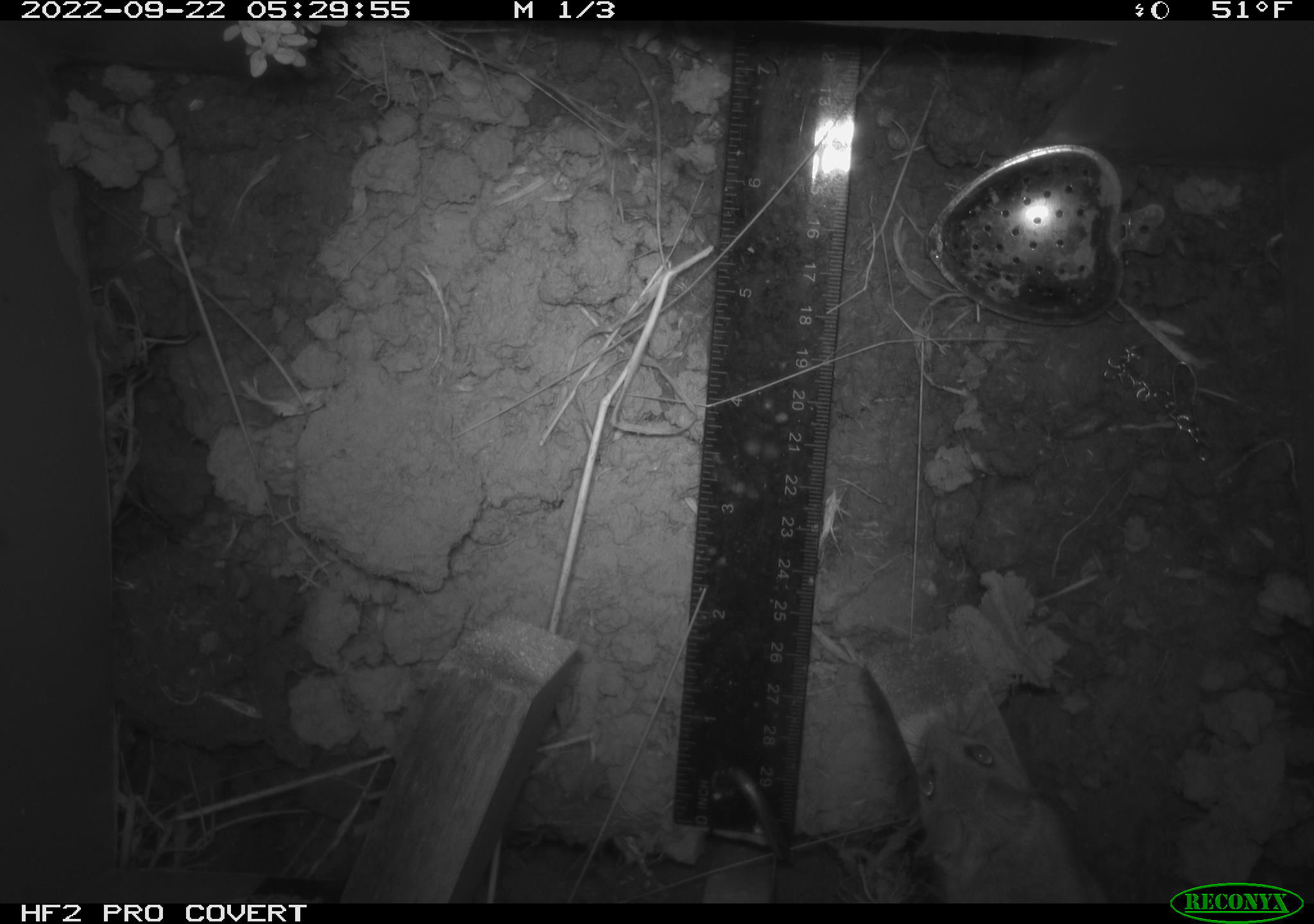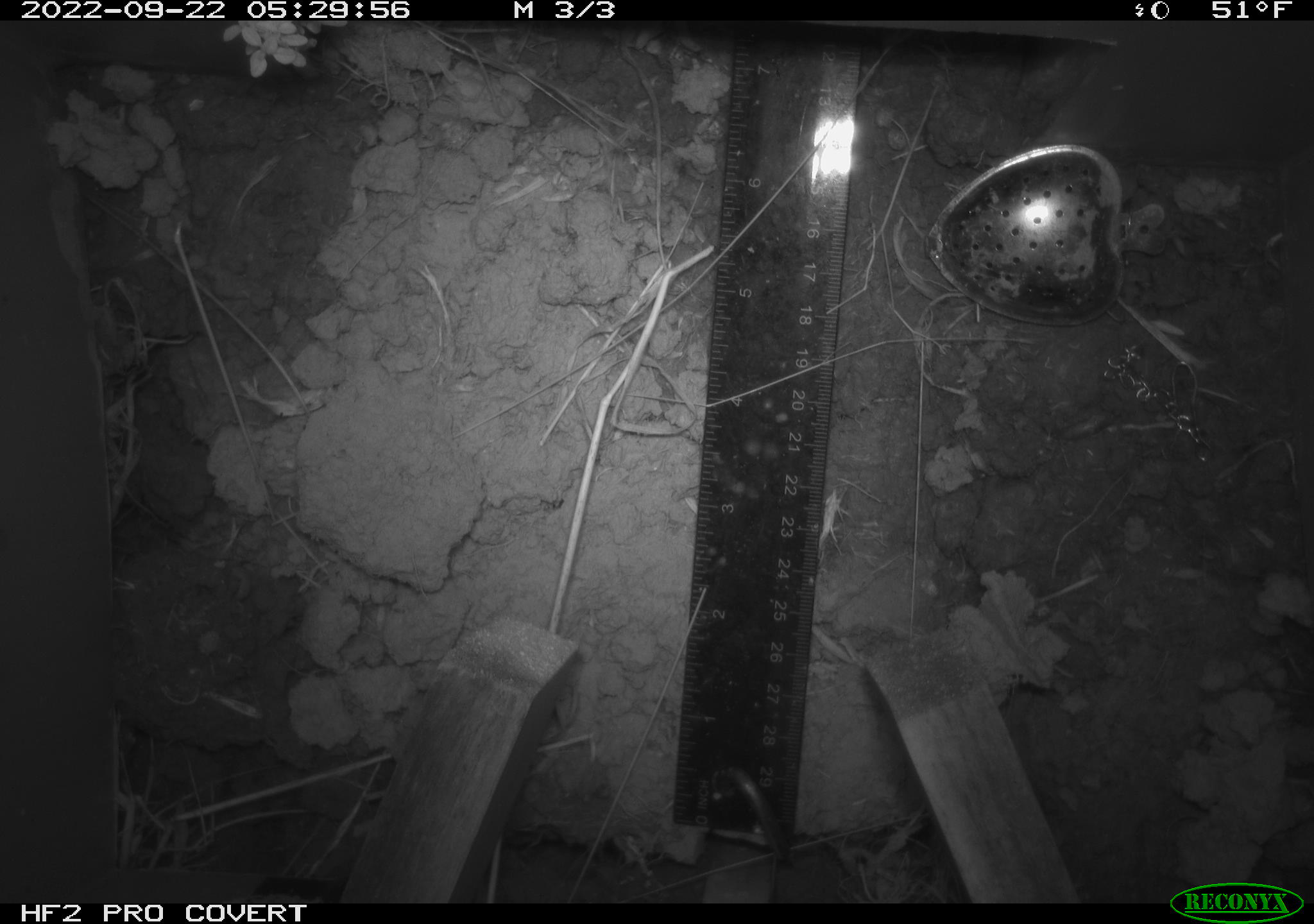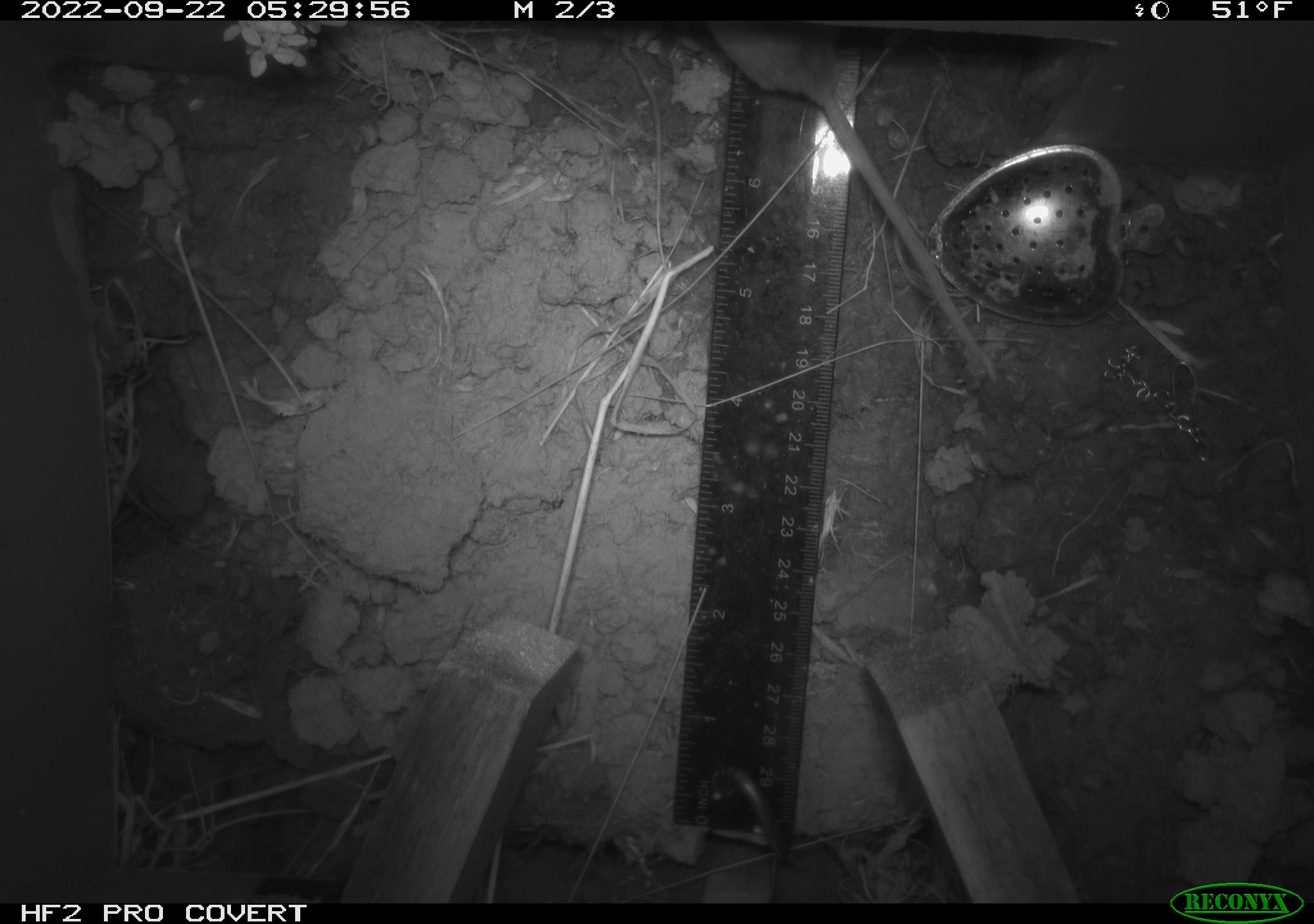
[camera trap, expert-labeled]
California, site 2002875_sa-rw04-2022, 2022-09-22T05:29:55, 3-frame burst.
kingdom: Animalia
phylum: Chordata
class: Mammalia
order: Rodentia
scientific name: Rodentia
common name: mouse species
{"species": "mouse species (Rodentia)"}